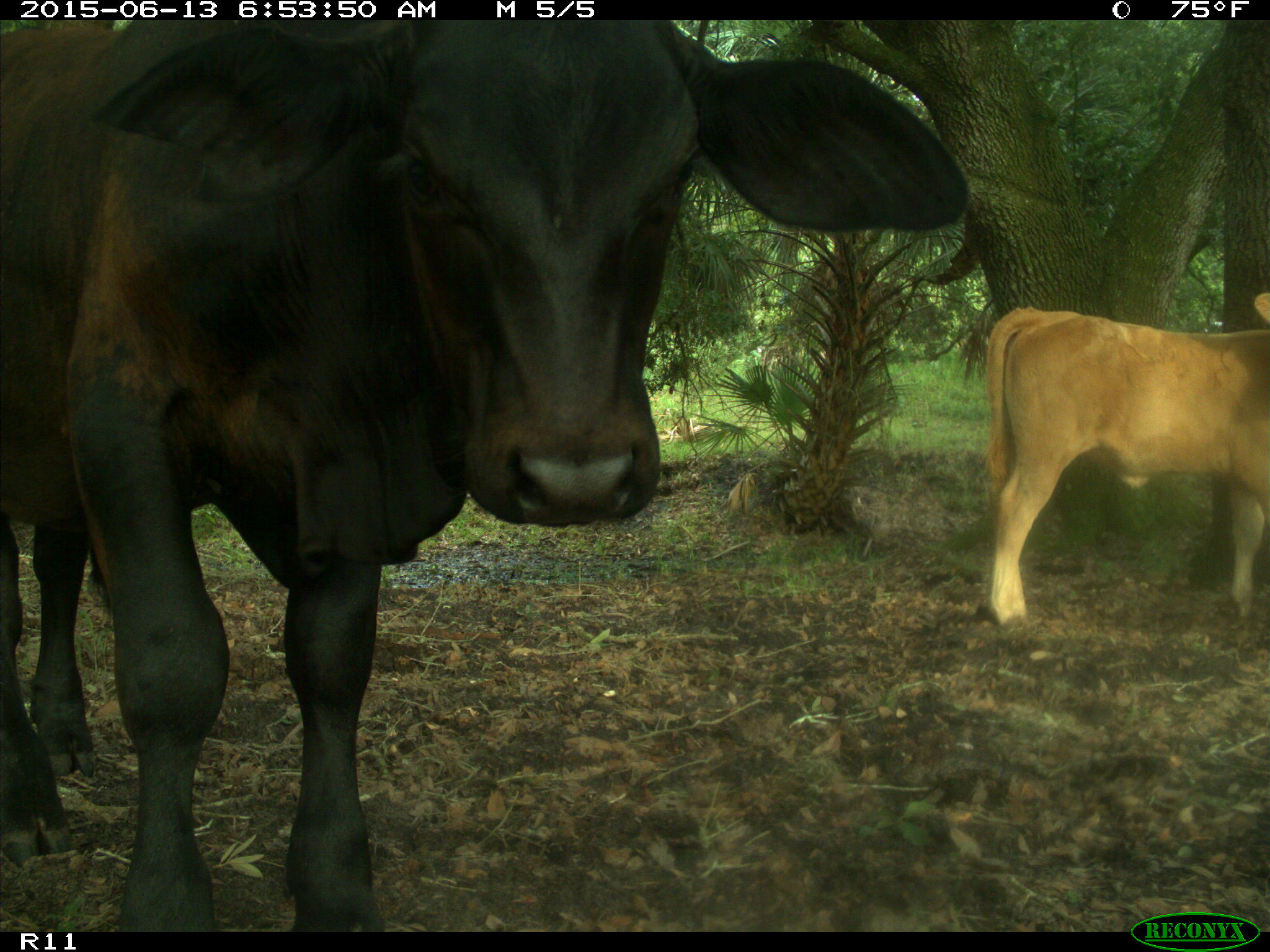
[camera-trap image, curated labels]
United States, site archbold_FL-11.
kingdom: Animalia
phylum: Chordata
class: Mammalia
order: Artiodactyla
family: Bovidae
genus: Bos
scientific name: Bos taurus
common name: domestic cow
Bos taurus (domestic cow).